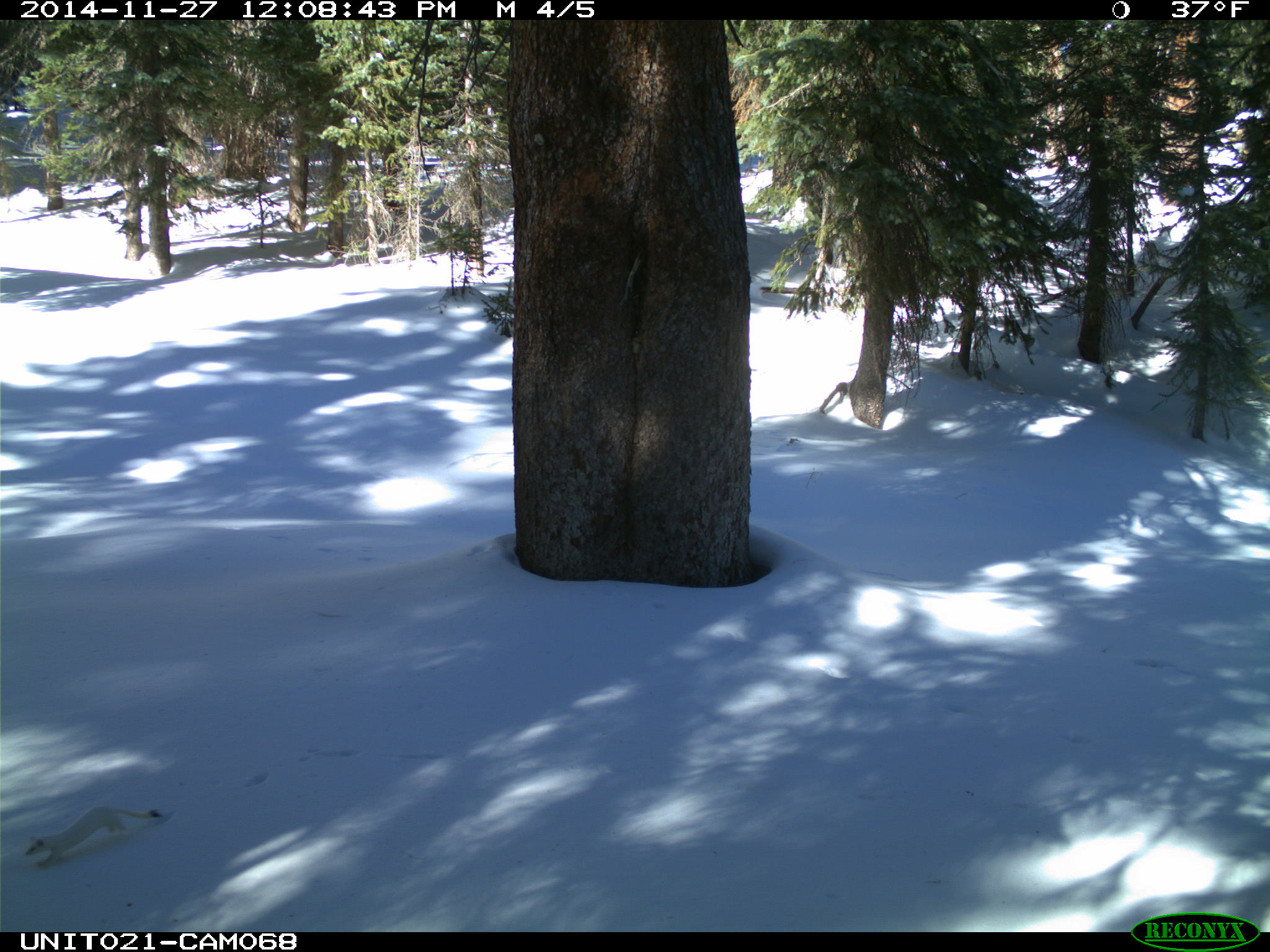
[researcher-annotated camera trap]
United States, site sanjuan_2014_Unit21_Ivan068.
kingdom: Animalia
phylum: Chordata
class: Mammalia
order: Carnivora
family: Mustelidae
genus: Mustela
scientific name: Mustela erminea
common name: beringian stoat